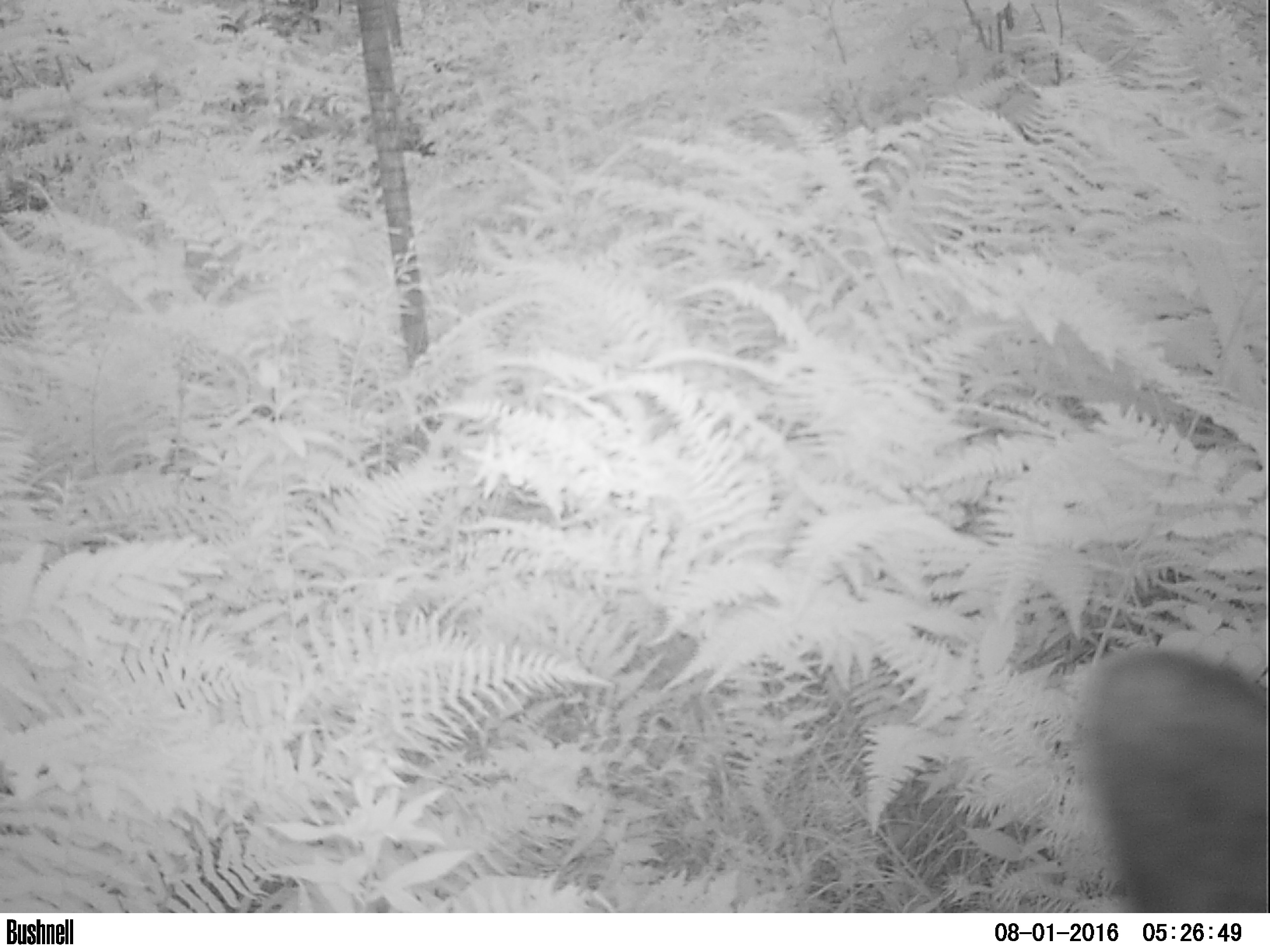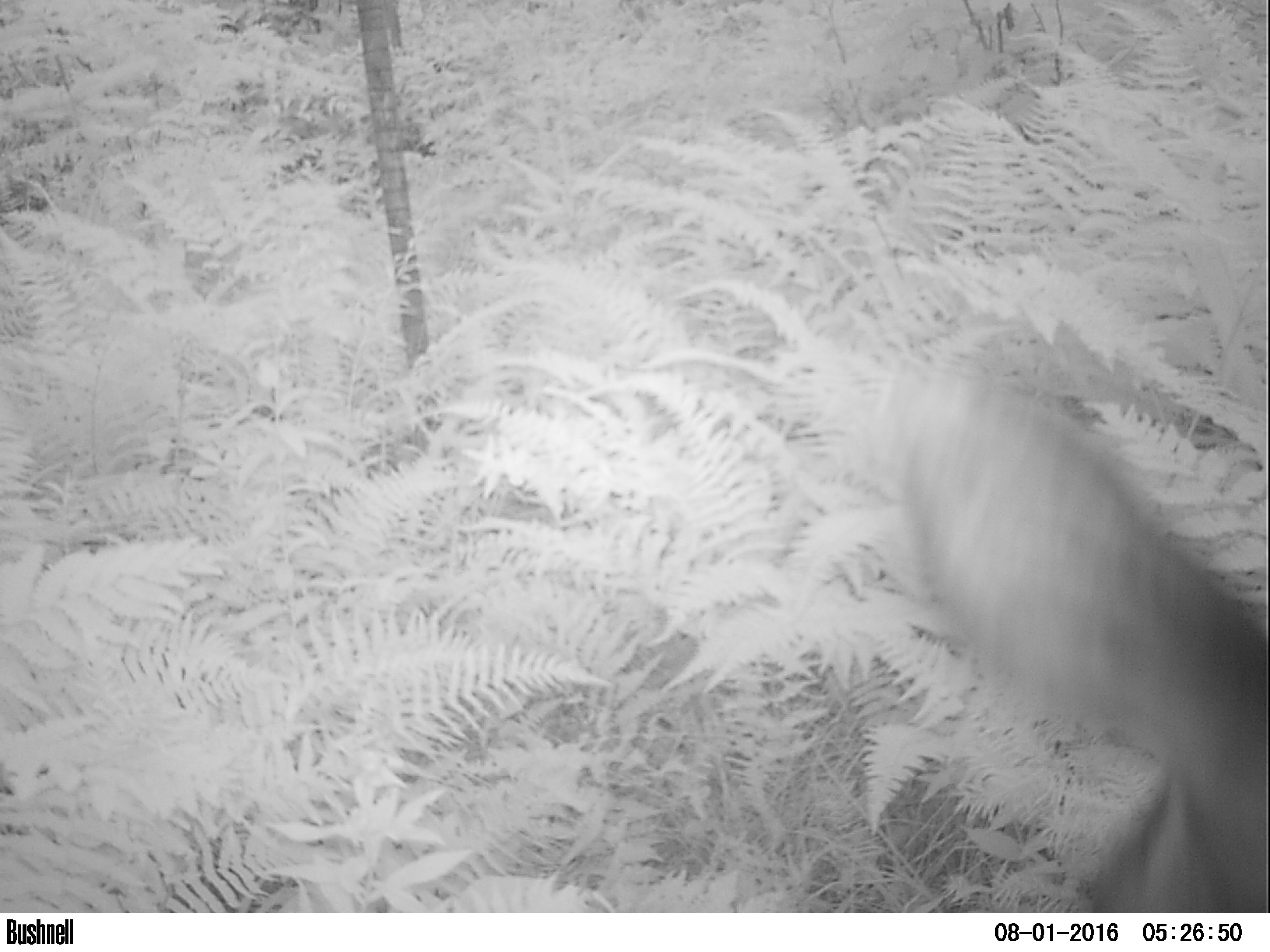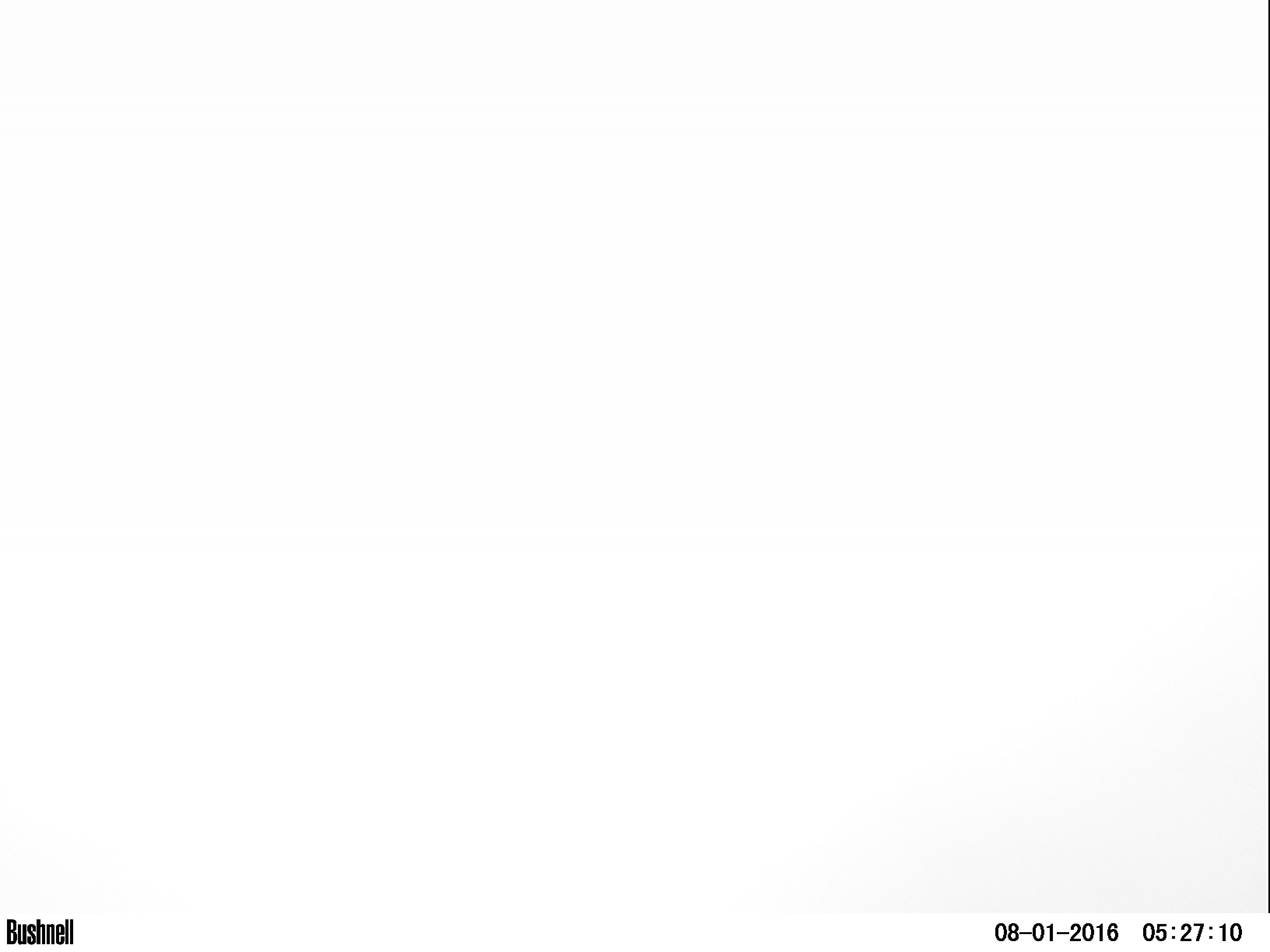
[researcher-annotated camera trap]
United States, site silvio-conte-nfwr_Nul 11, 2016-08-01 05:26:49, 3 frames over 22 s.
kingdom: Animalia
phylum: Chordata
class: Mammalia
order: Artiodactyla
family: Cervidae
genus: Alces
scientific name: Alces alces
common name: moose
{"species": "moose (Alces alces)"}